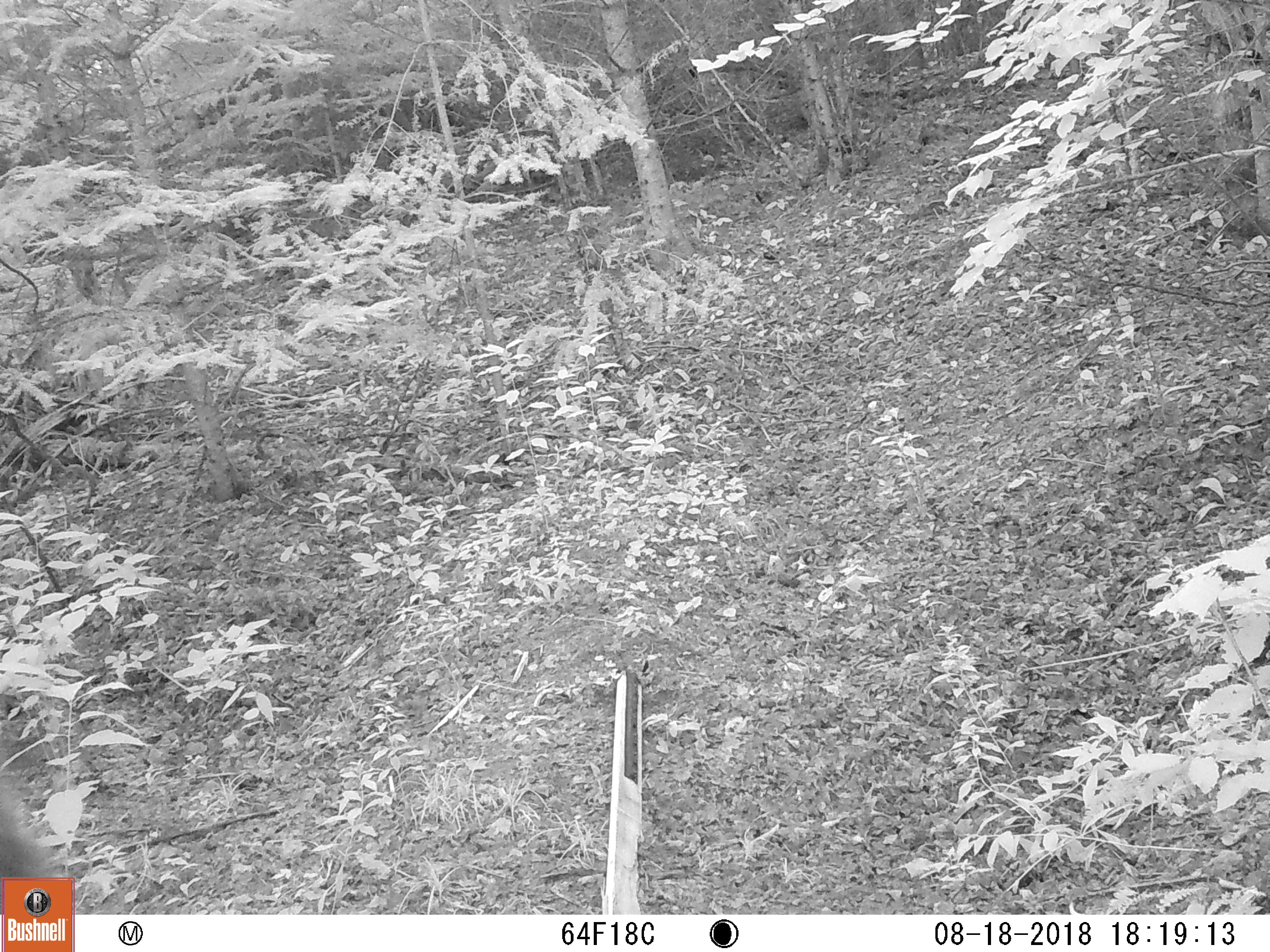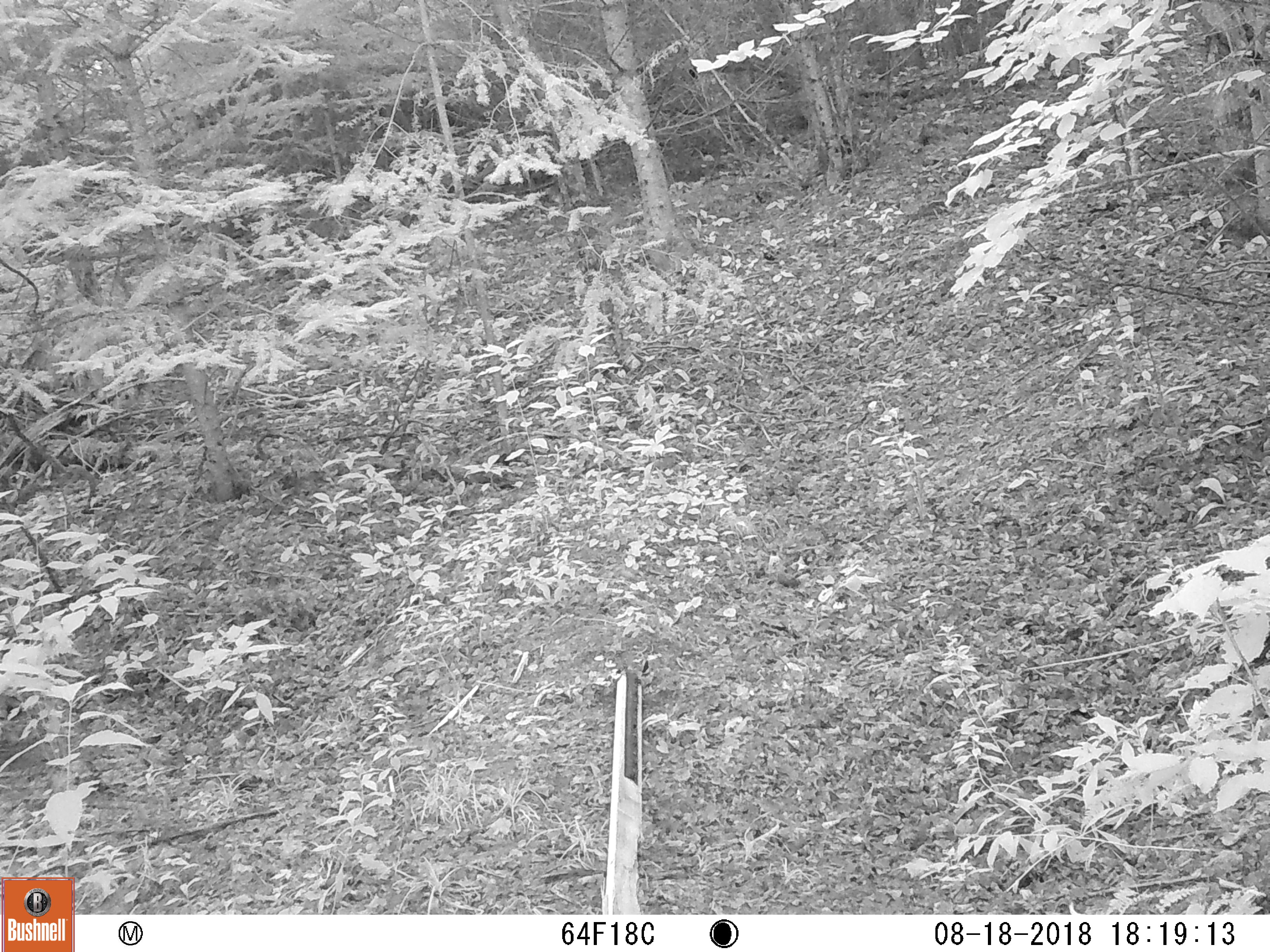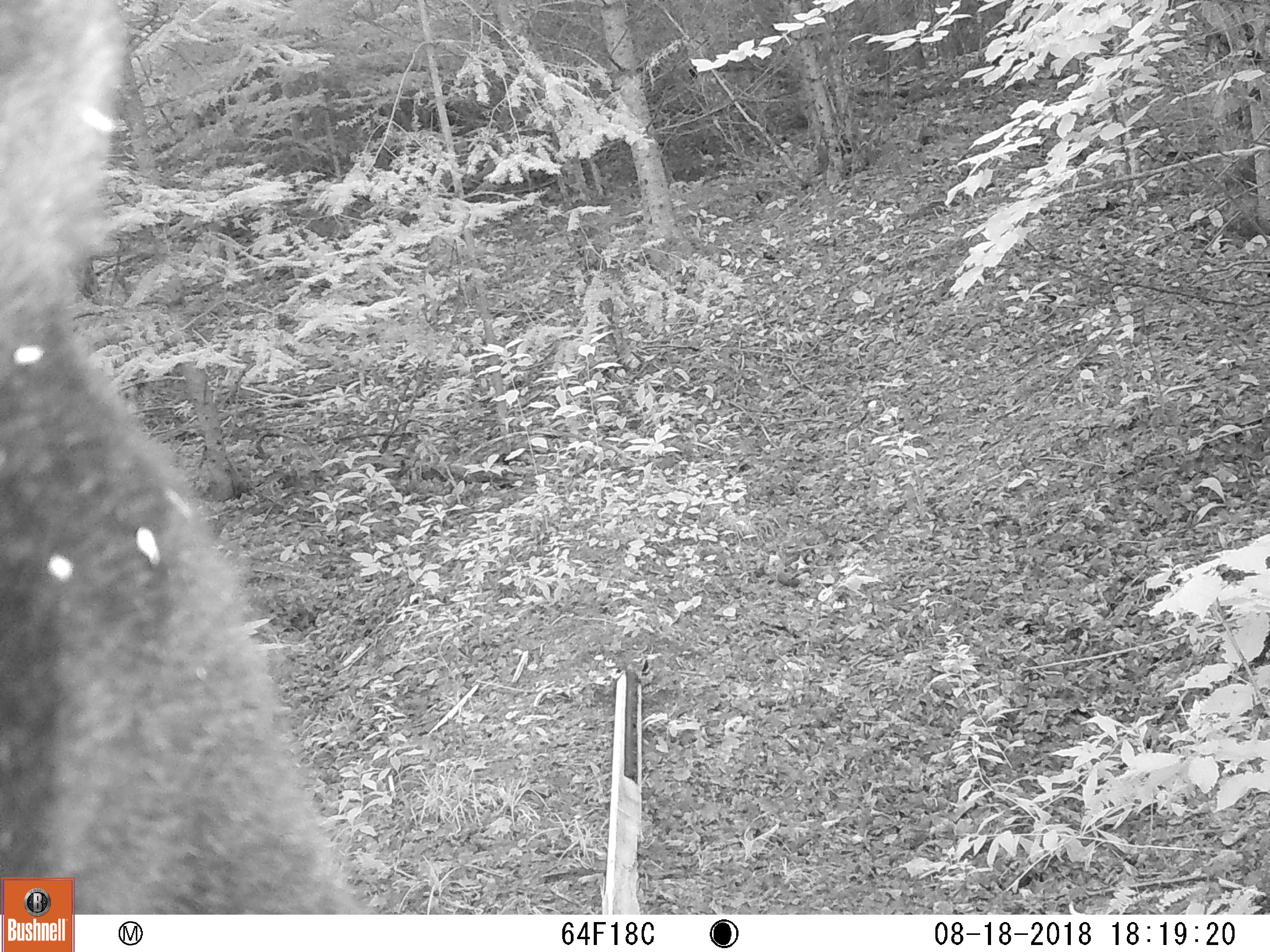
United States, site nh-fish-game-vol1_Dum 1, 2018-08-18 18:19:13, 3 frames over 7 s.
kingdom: Animalia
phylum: Chordata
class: Mammalia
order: Carnivora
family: Ursidae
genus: Ursus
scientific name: Ursus americanus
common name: black bear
Black bear (Ursus americanus).